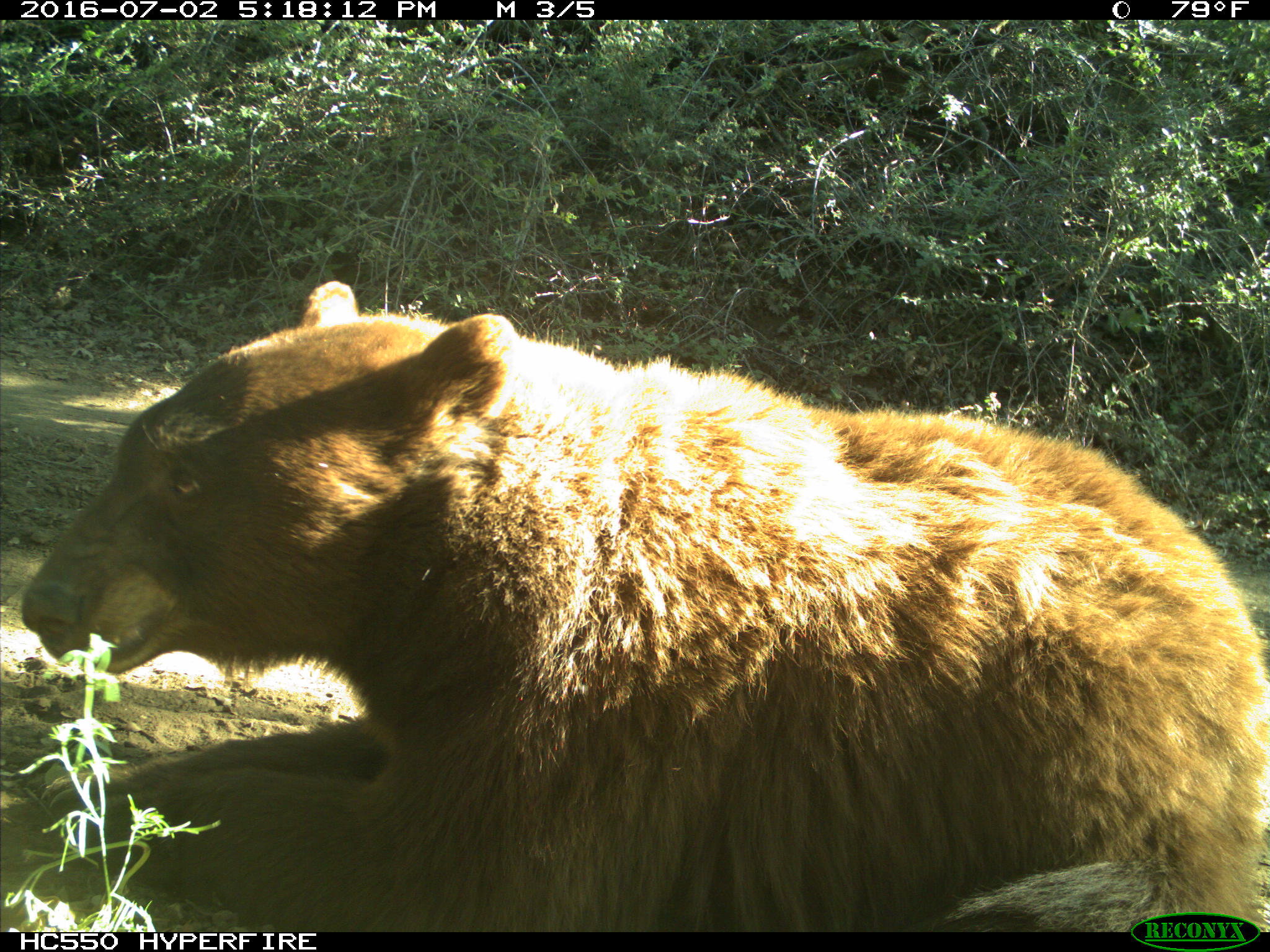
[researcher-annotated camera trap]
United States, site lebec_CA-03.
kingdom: Animalia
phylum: Chordata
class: Mammalia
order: Carnivora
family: Ursidae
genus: Ursus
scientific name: Ursus americanus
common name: american black bear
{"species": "Ursus americanus (american black bear)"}